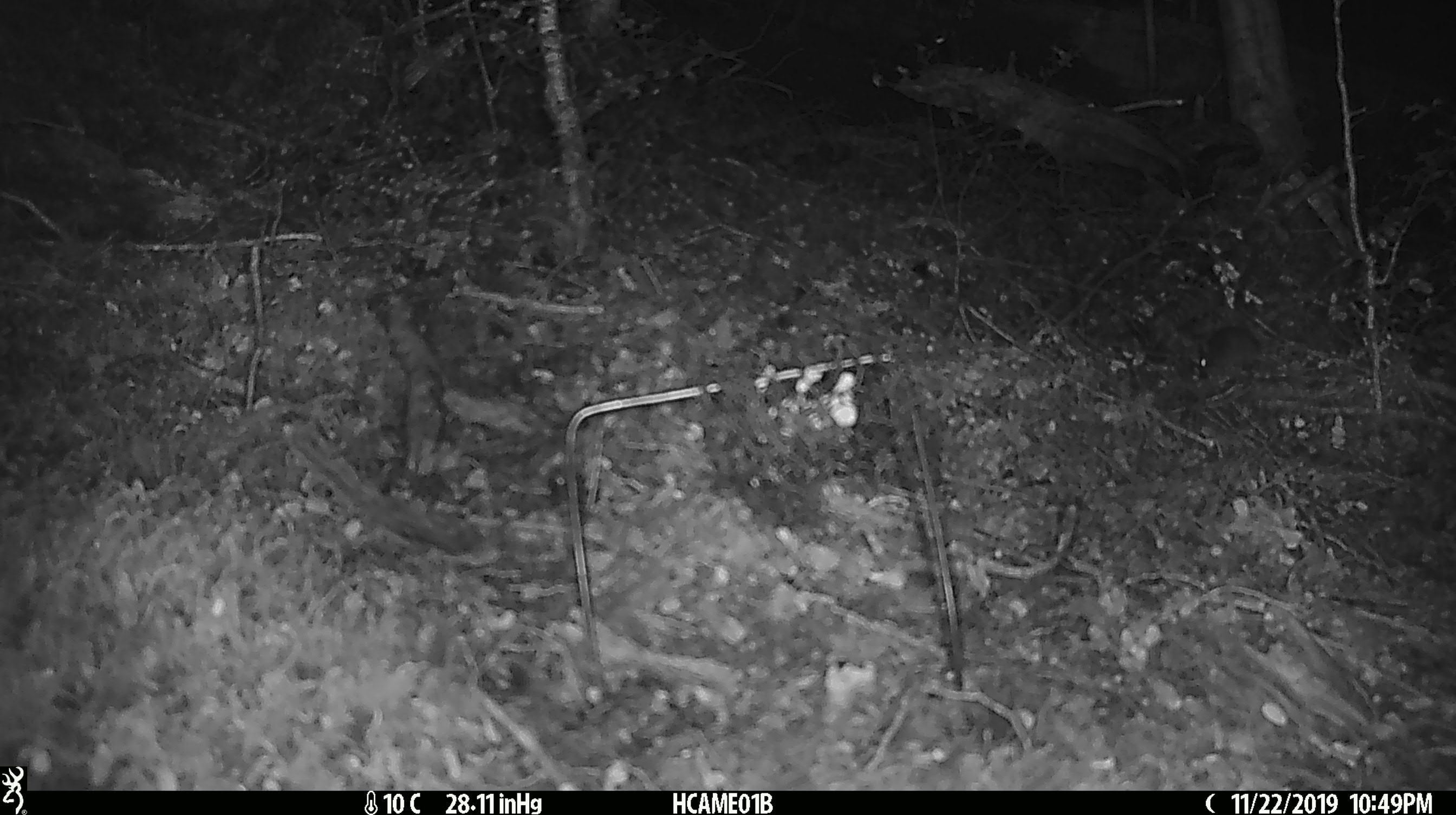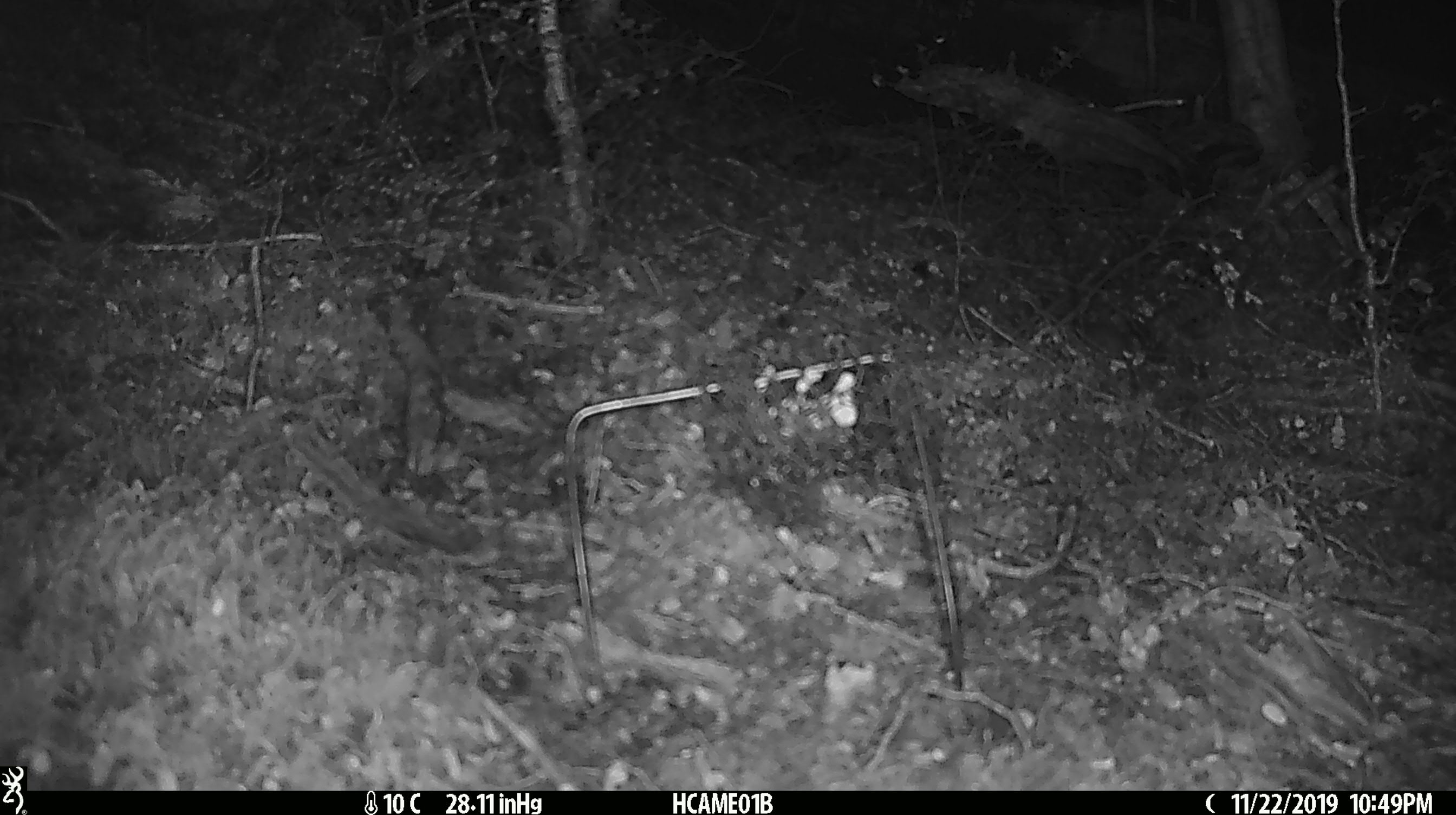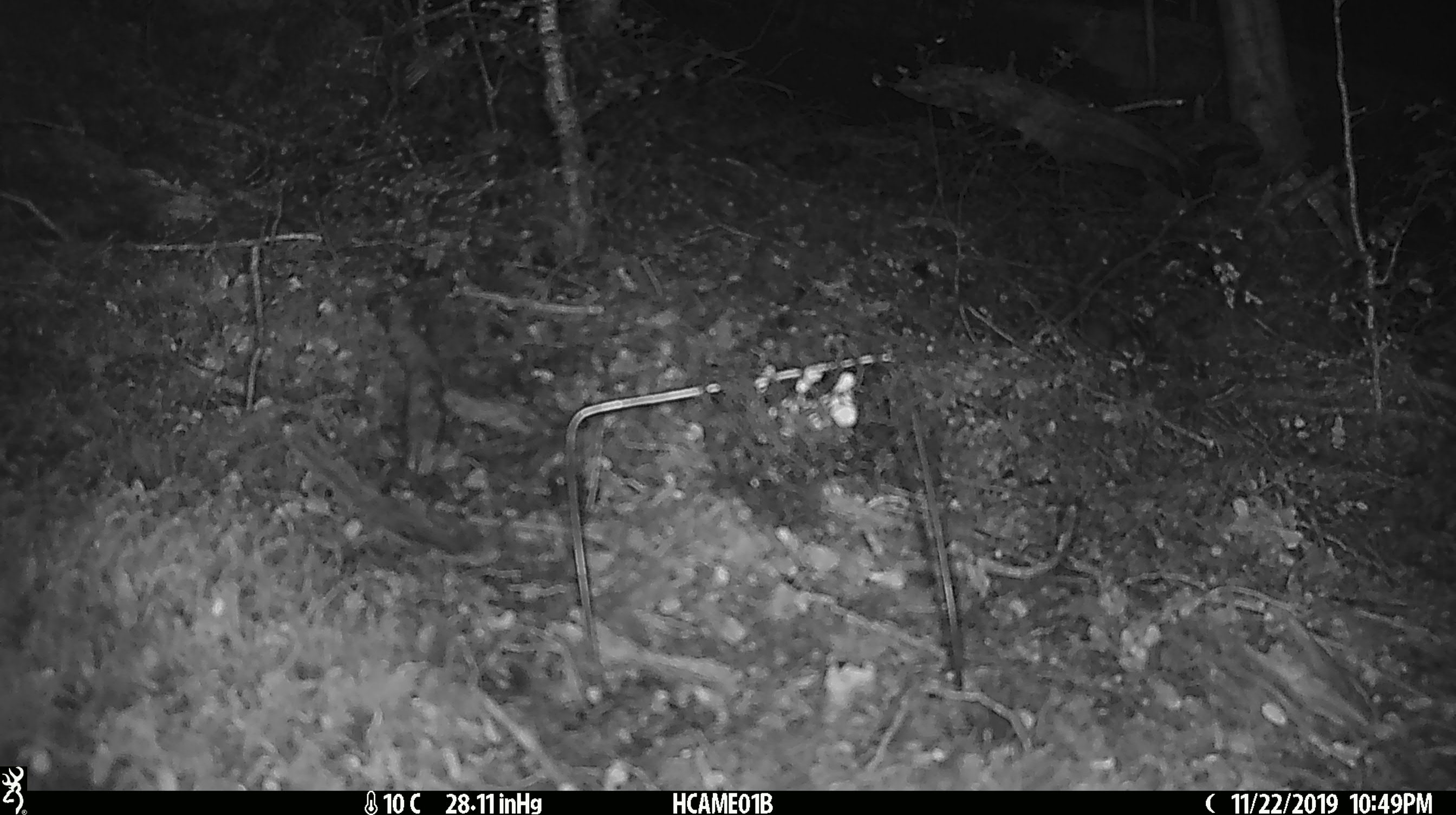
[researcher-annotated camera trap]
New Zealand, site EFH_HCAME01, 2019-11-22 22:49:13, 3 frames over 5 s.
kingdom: Animalia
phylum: Chordata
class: Mammalia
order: Rodentia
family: Muridae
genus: Mus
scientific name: Mus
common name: mouse